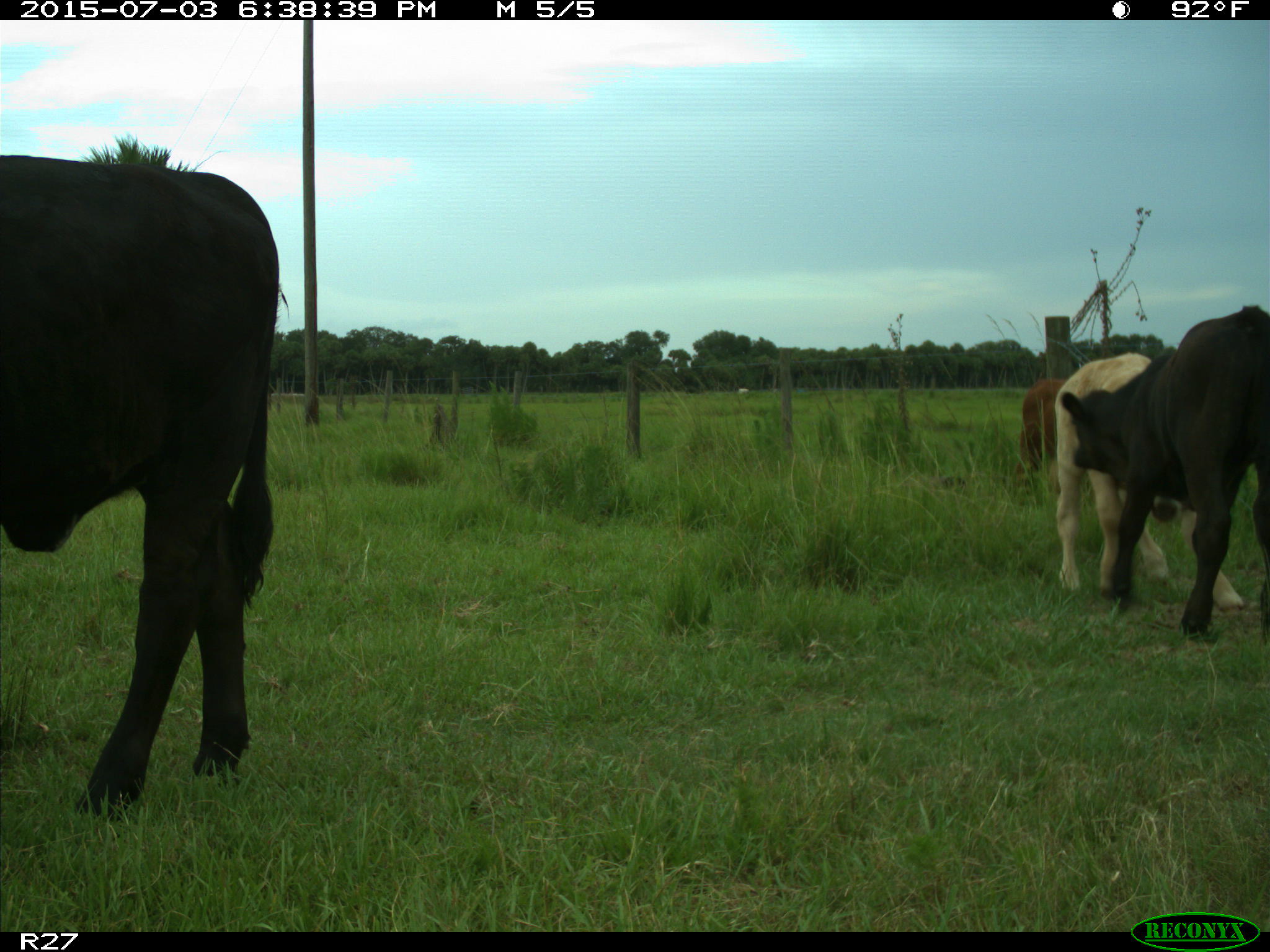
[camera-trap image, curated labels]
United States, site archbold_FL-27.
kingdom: Animalia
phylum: Chordata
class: Mammalia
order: Artiodactyla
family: Bovidae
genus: Bos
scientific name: Bos taurus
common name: domestic cow